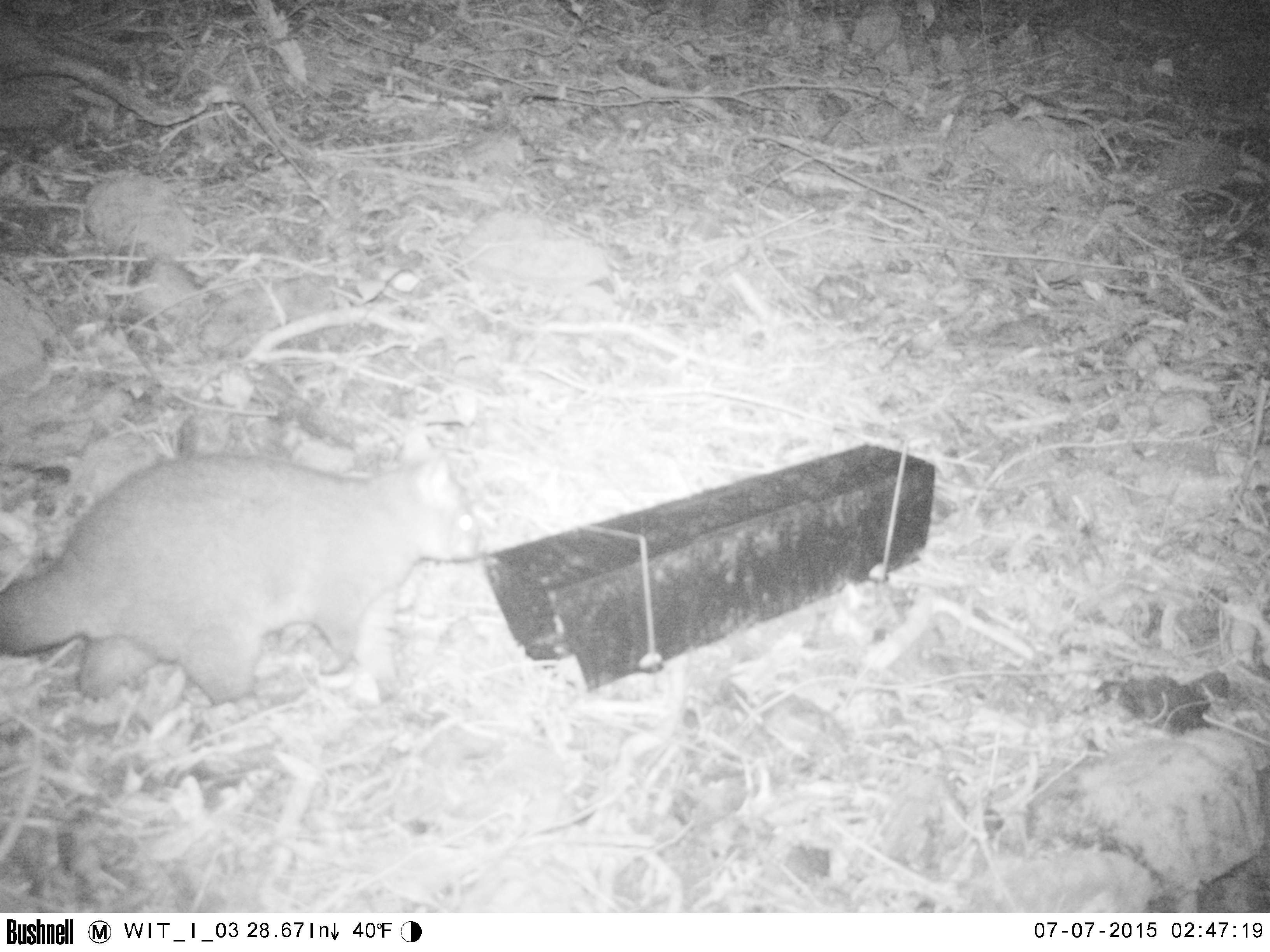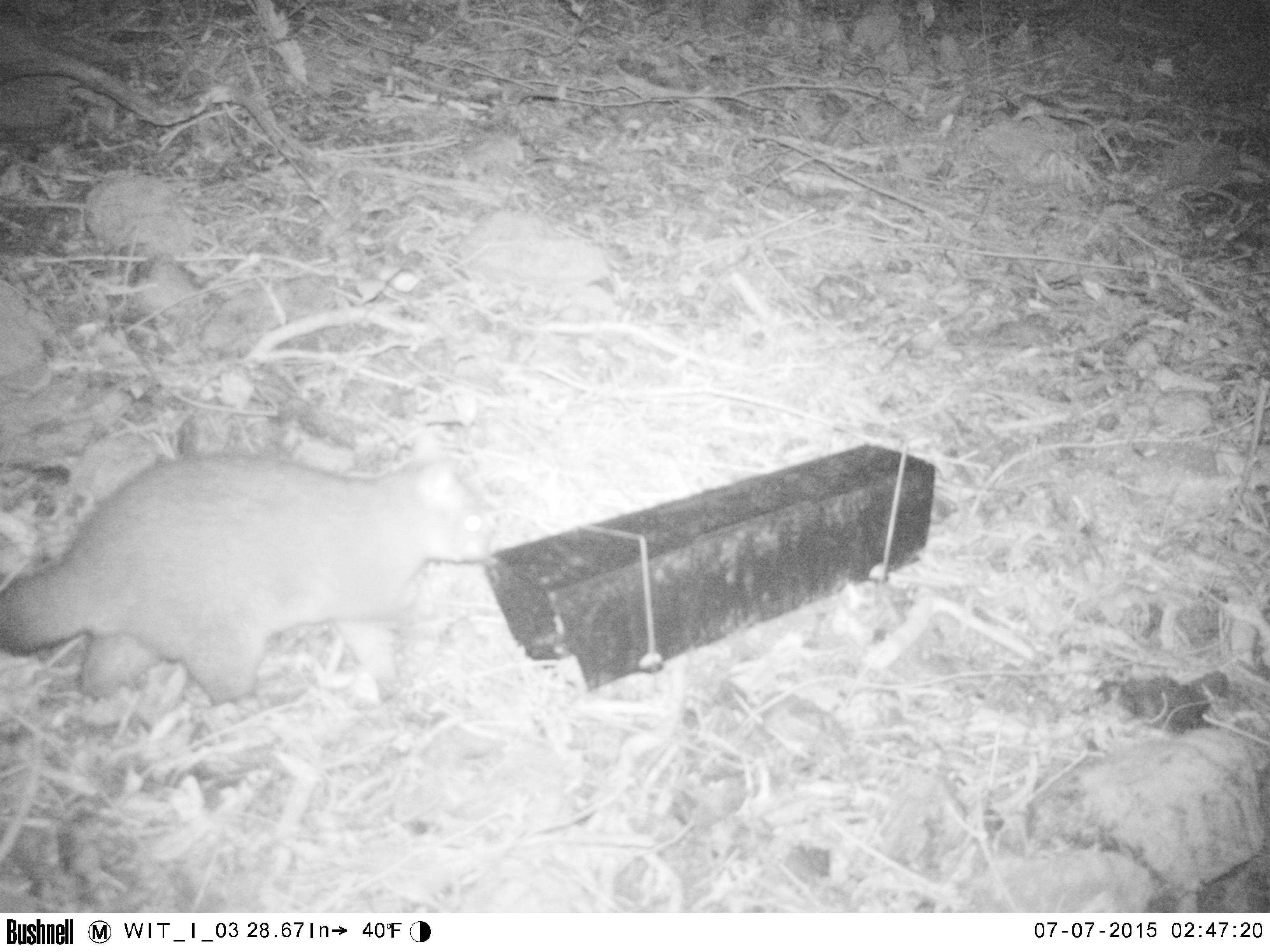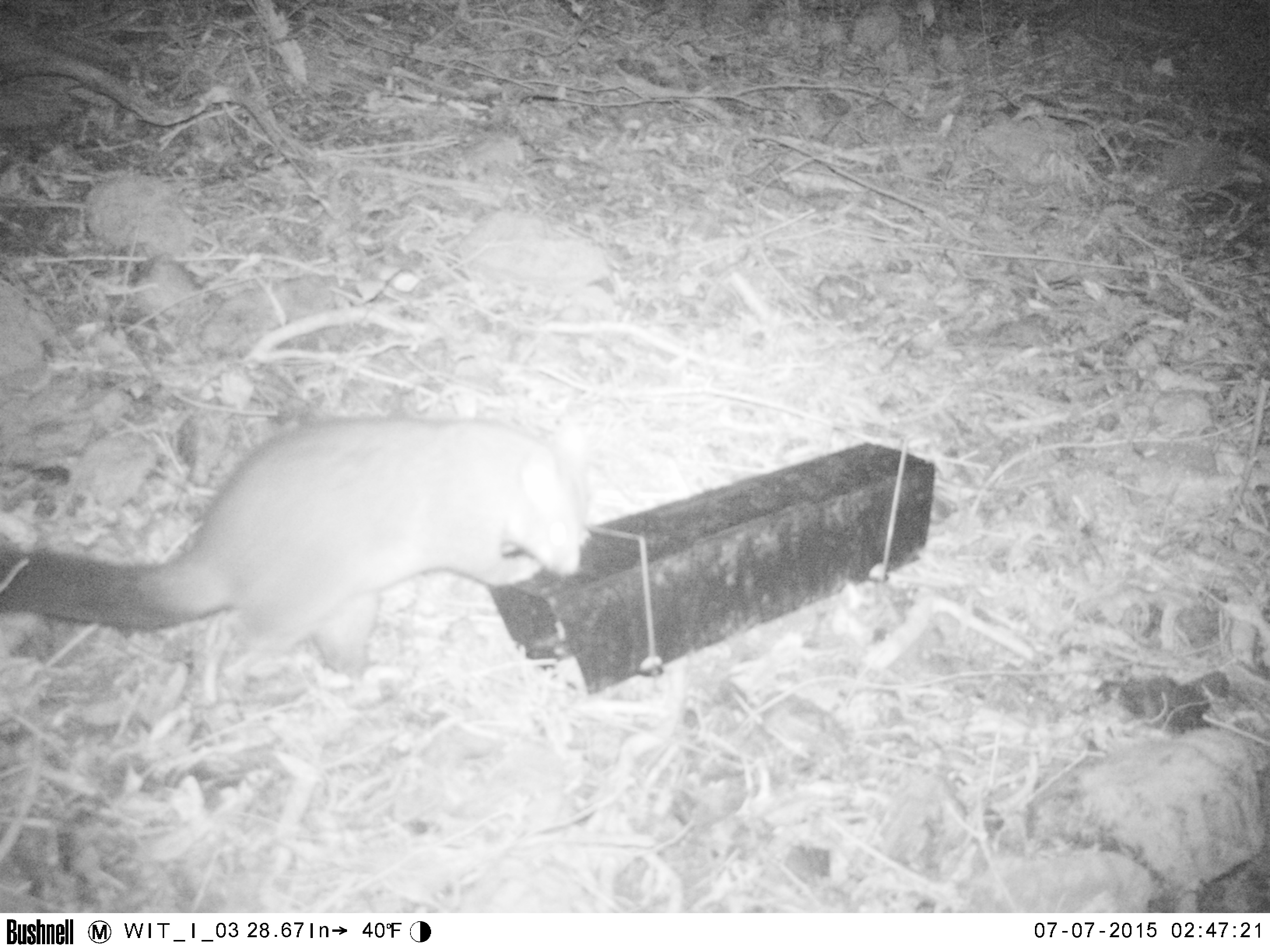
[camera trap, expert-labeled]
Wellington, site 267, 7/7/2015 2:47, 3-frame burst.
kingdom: Animalia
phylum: Chordata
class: Mammalia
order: Didelphimorphia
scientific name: Didelphimorphia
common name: possum